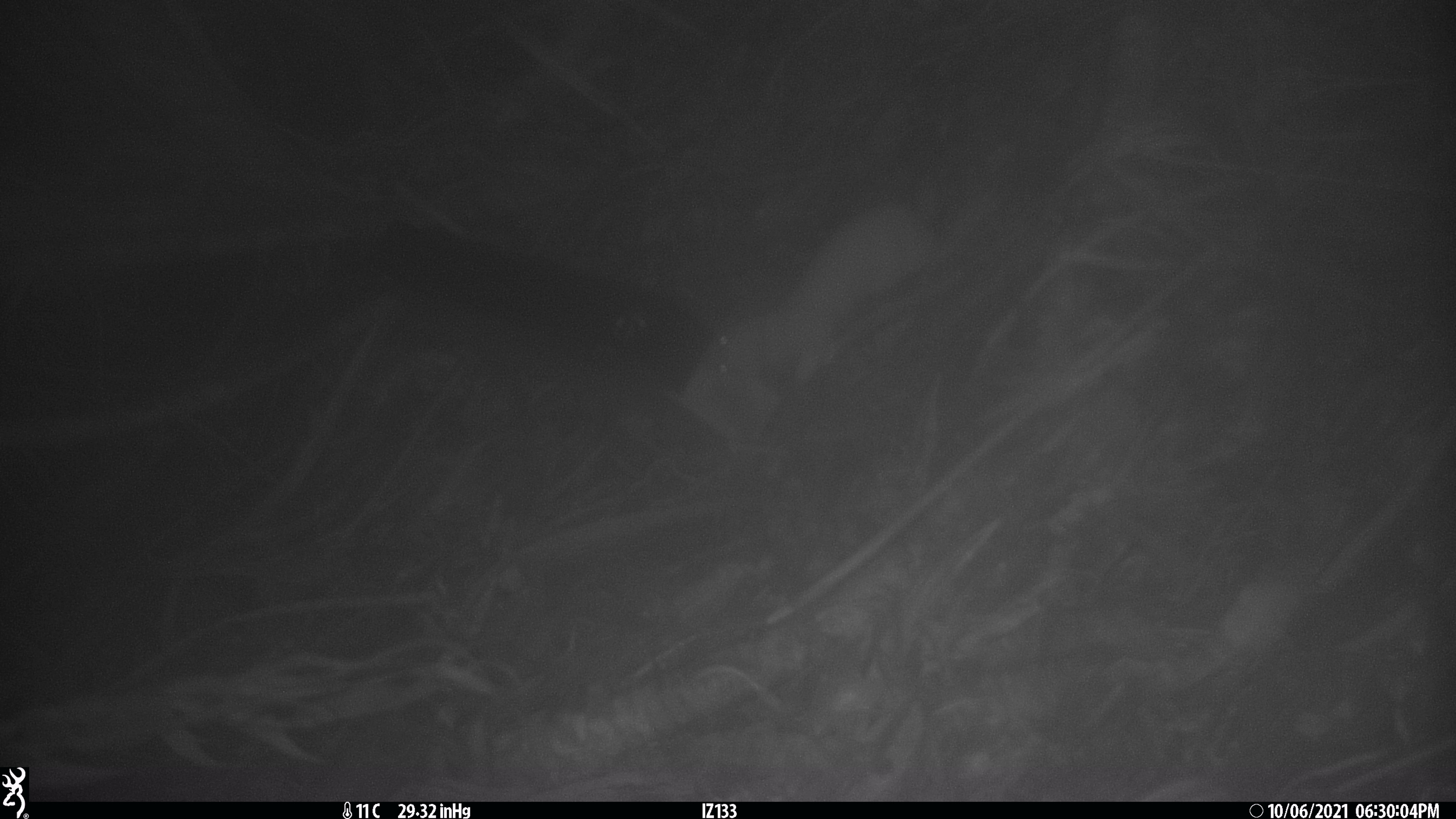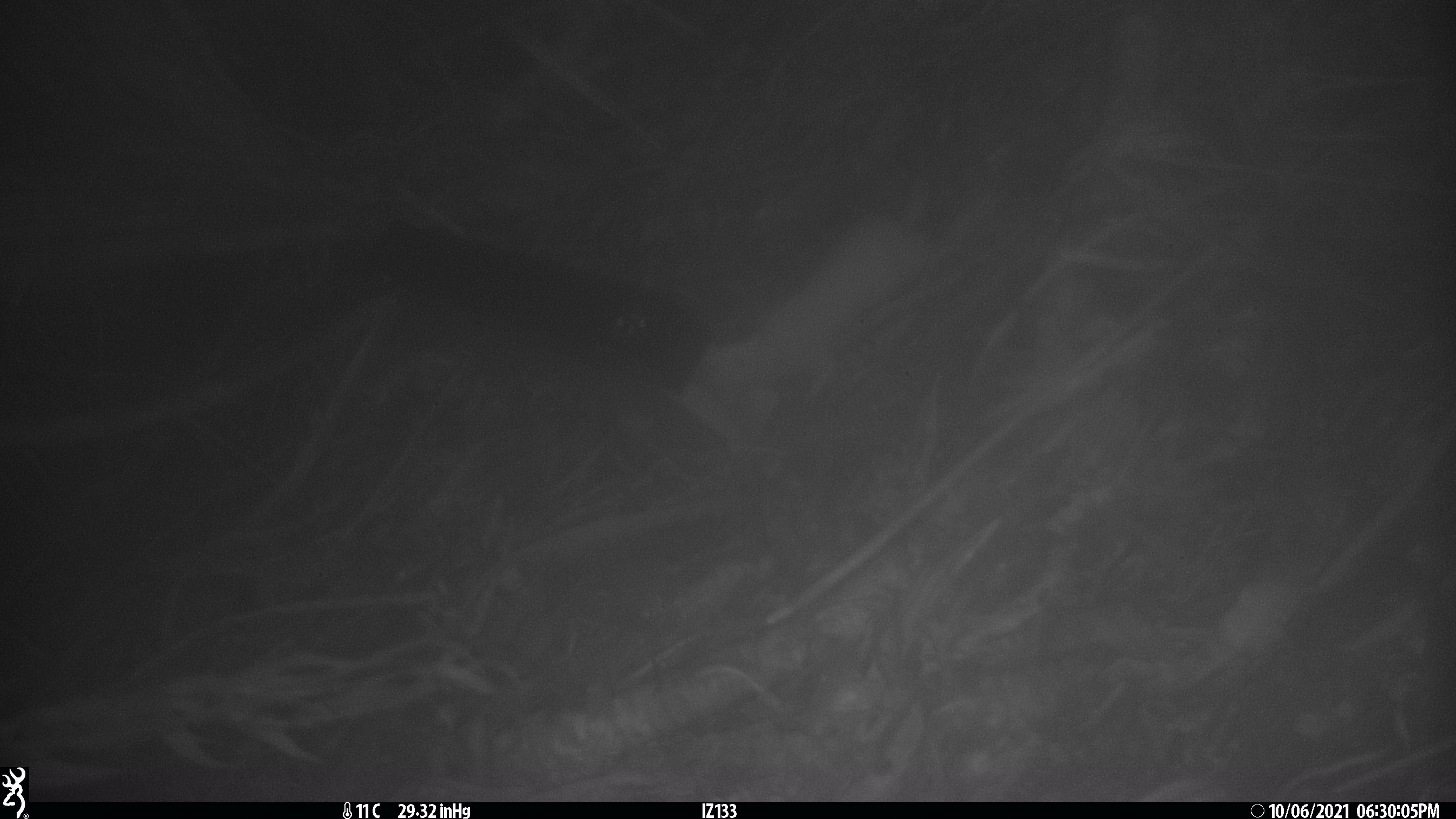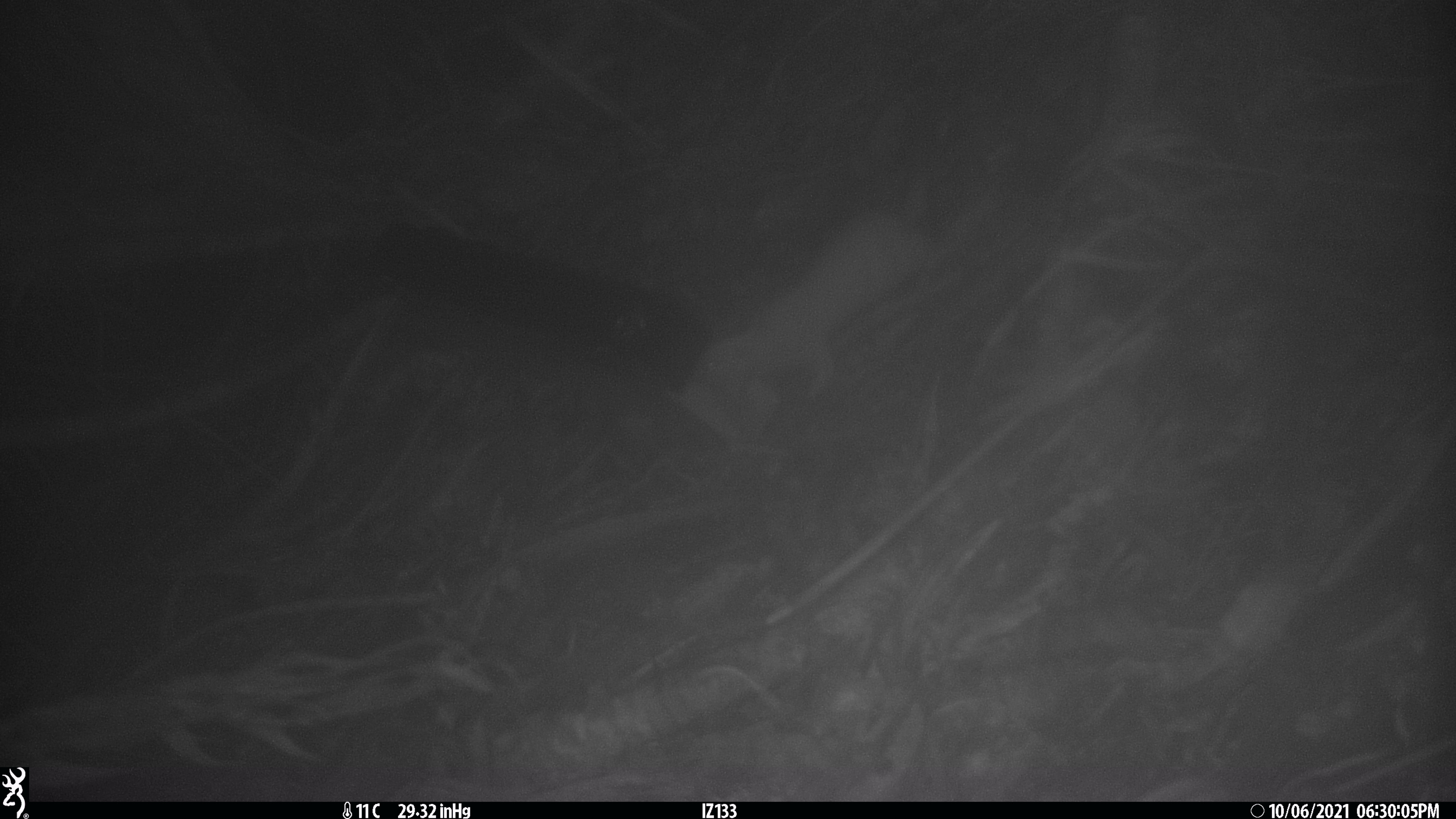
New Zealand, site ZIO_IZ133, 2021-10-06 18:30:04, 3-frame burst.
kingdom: Animalia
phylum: Chordata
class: Mammalia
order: Carnivora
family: Mustelidae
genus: Mustela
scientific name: Mustela erminea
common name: stoat